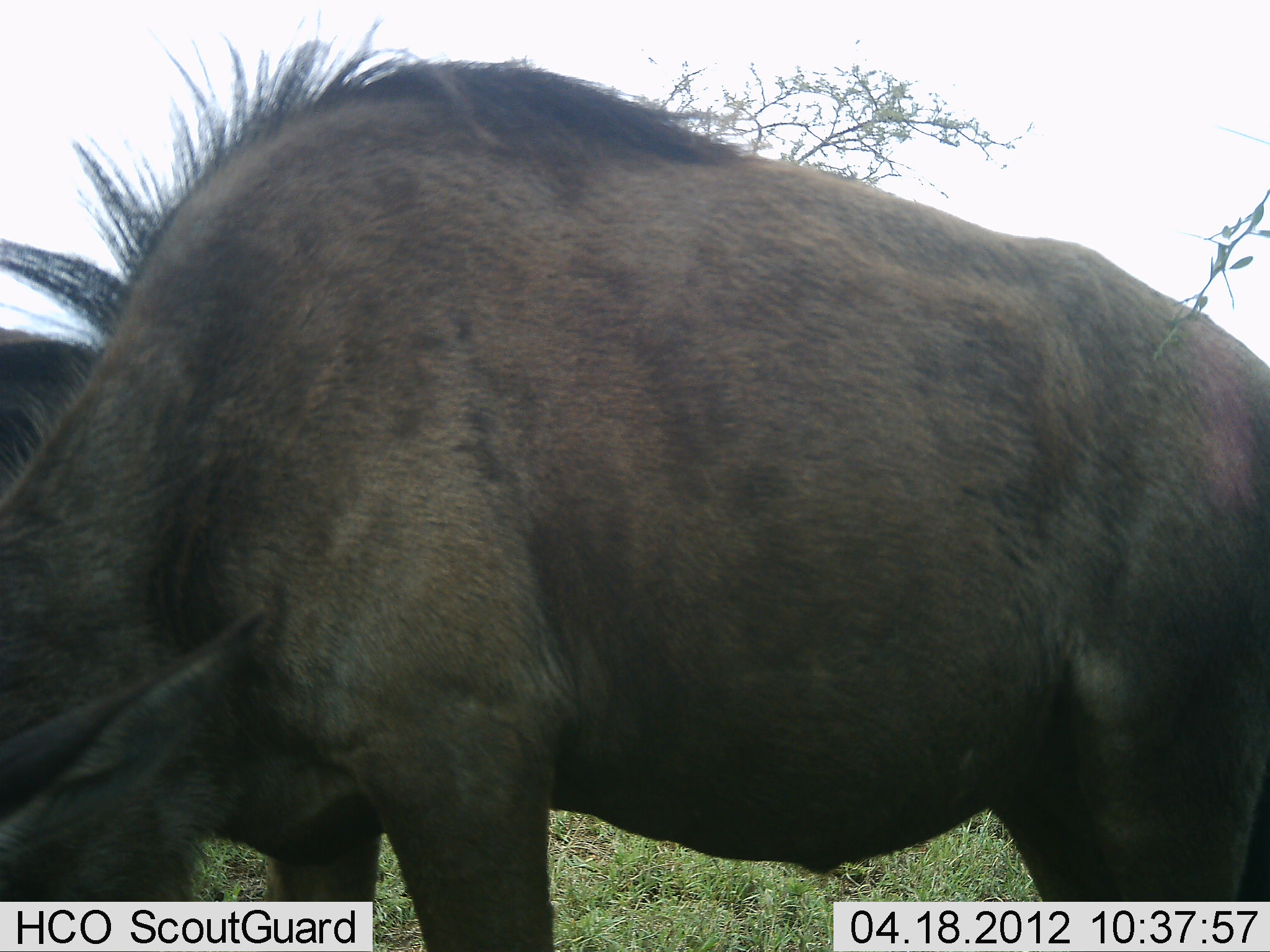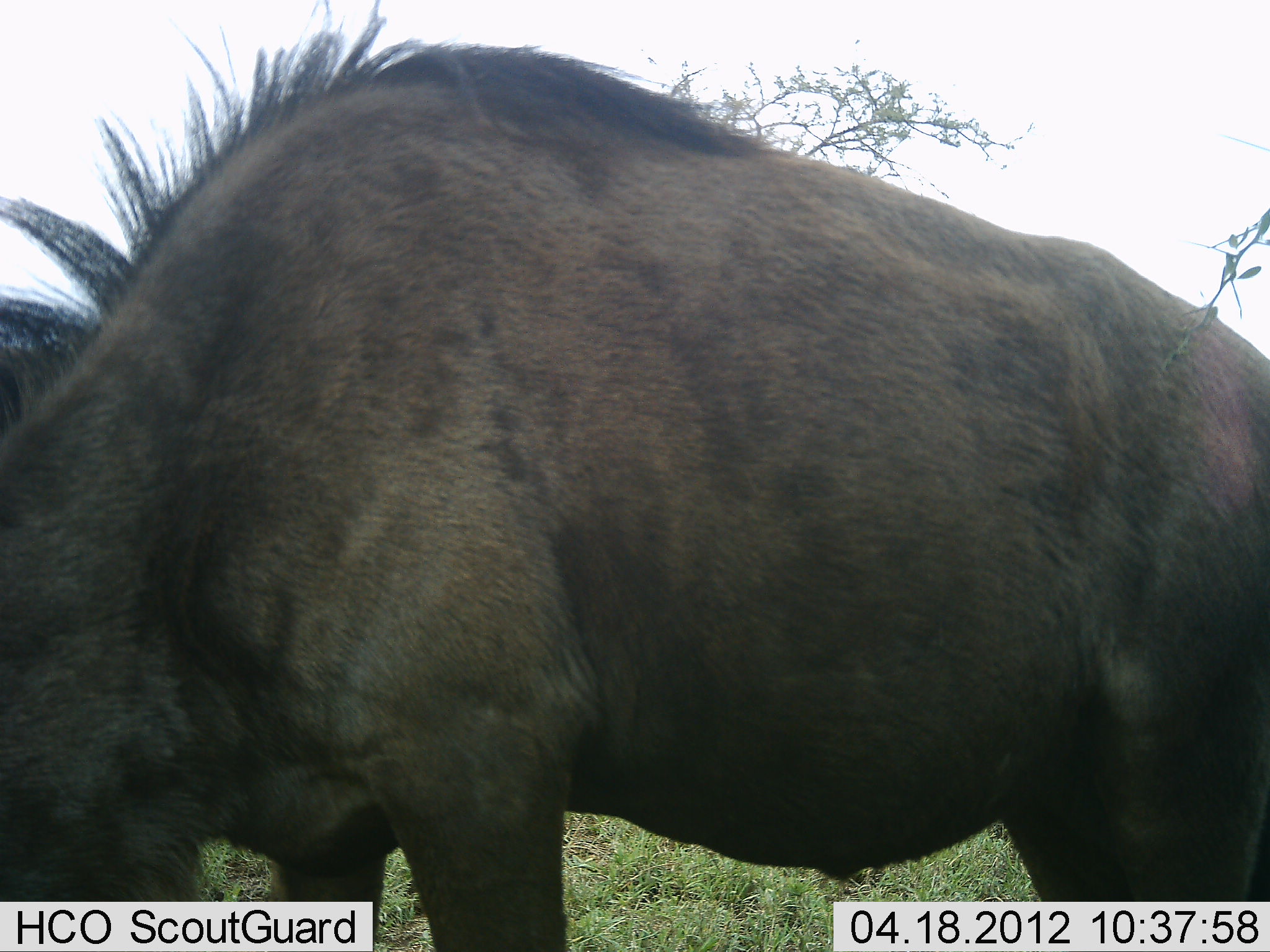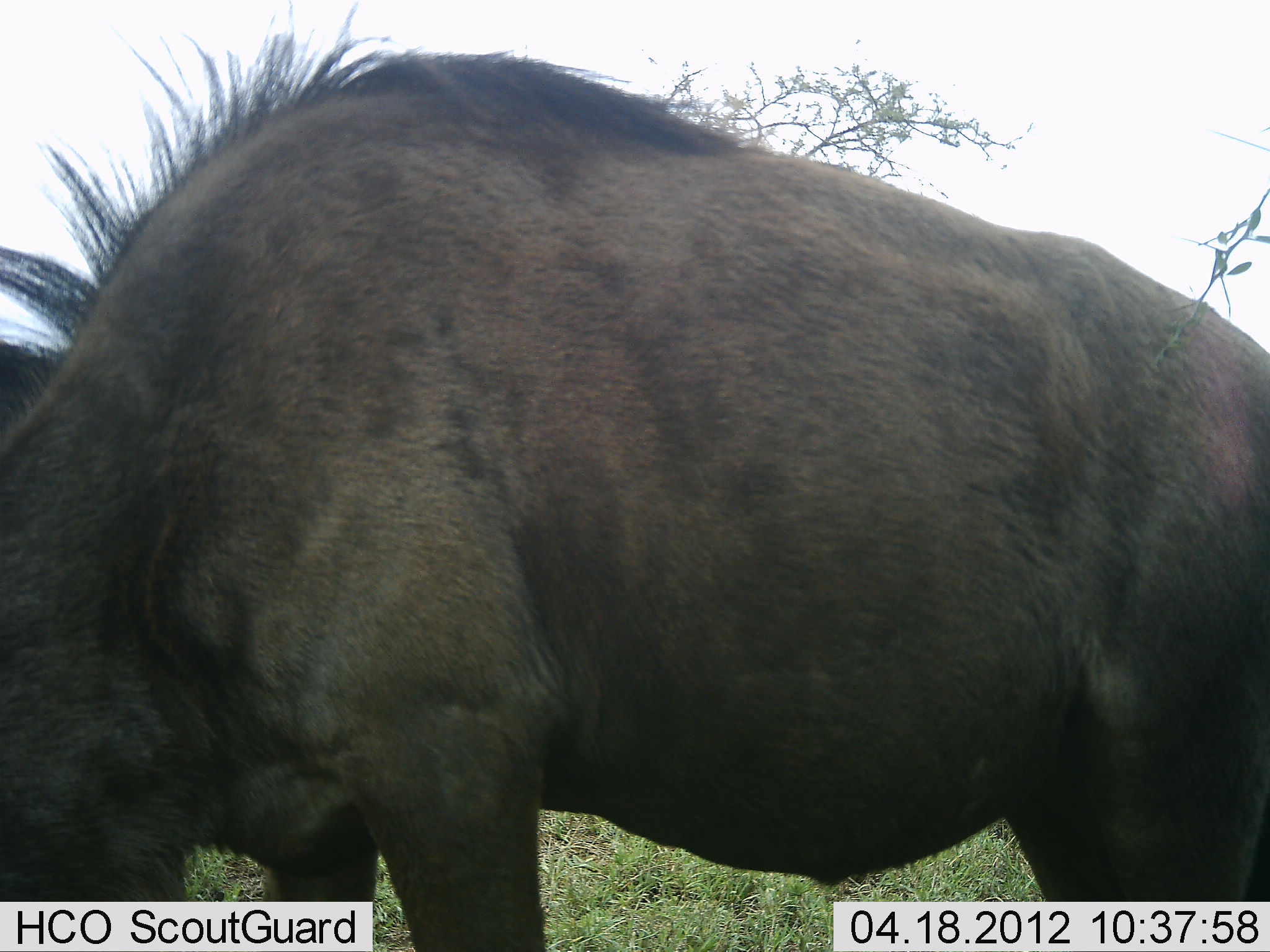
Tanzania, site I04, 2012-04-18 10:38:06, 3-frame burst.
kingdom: Animalia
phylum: Chordata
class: Mammalia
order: Artiodactyla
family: Bovidae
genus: Connochaetes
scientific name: Connochaetes taurinus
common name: blue wildebeest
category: wildebeest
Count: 1.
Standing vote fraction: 44%.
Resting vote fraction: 0%.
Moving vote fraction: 0%.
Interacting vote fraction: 0%.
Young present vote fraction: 0%.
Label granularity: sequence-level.